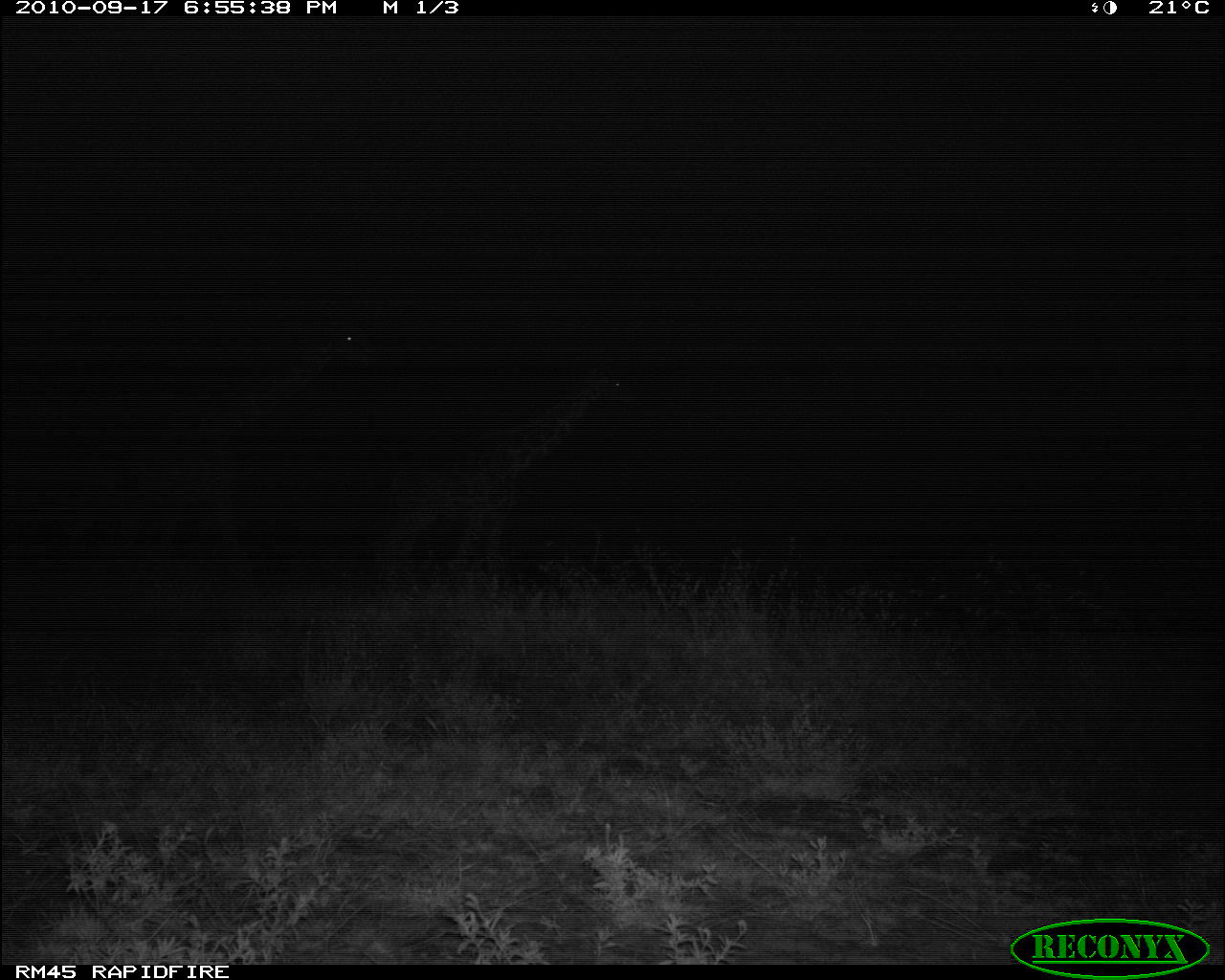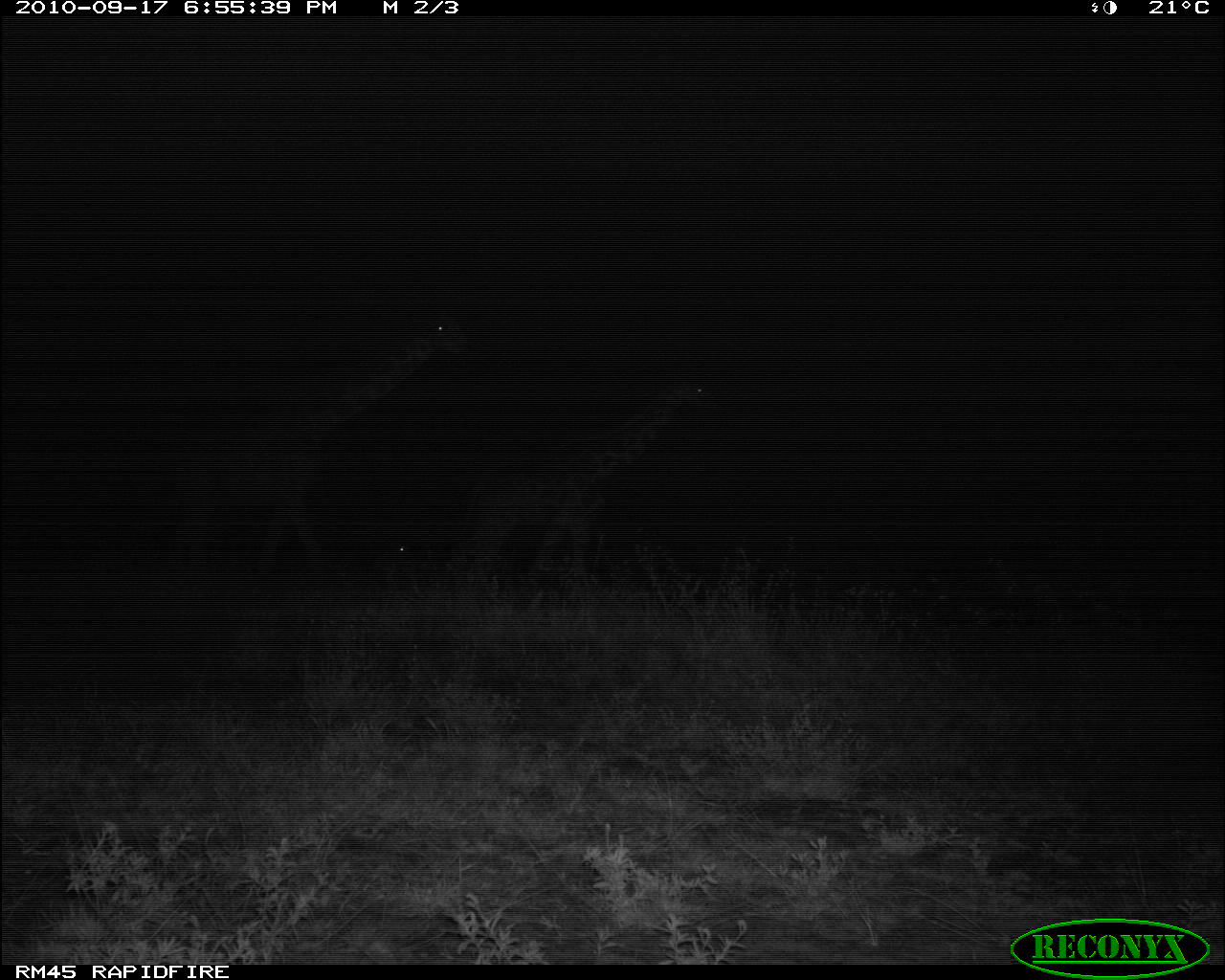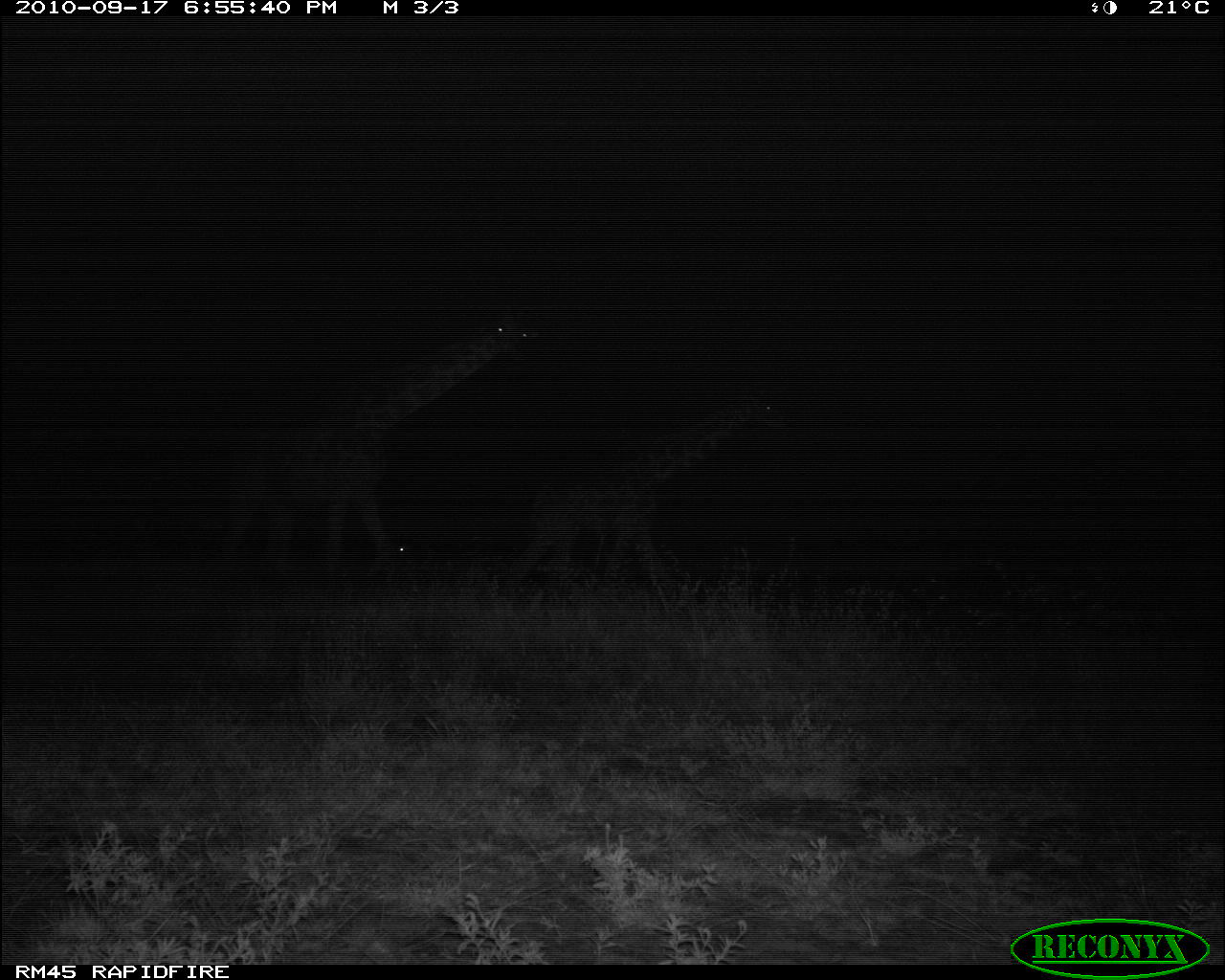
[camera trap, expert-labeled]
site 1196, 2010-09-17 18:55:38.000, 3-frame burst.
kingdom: Animalia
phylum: Chordata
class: Mammalia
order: Artiodactyla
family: Giraffidae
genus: Giraffa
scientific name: Giraffa camelopardalis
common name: giraffe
Giraffa camelopardalis (giraffe), count 2.